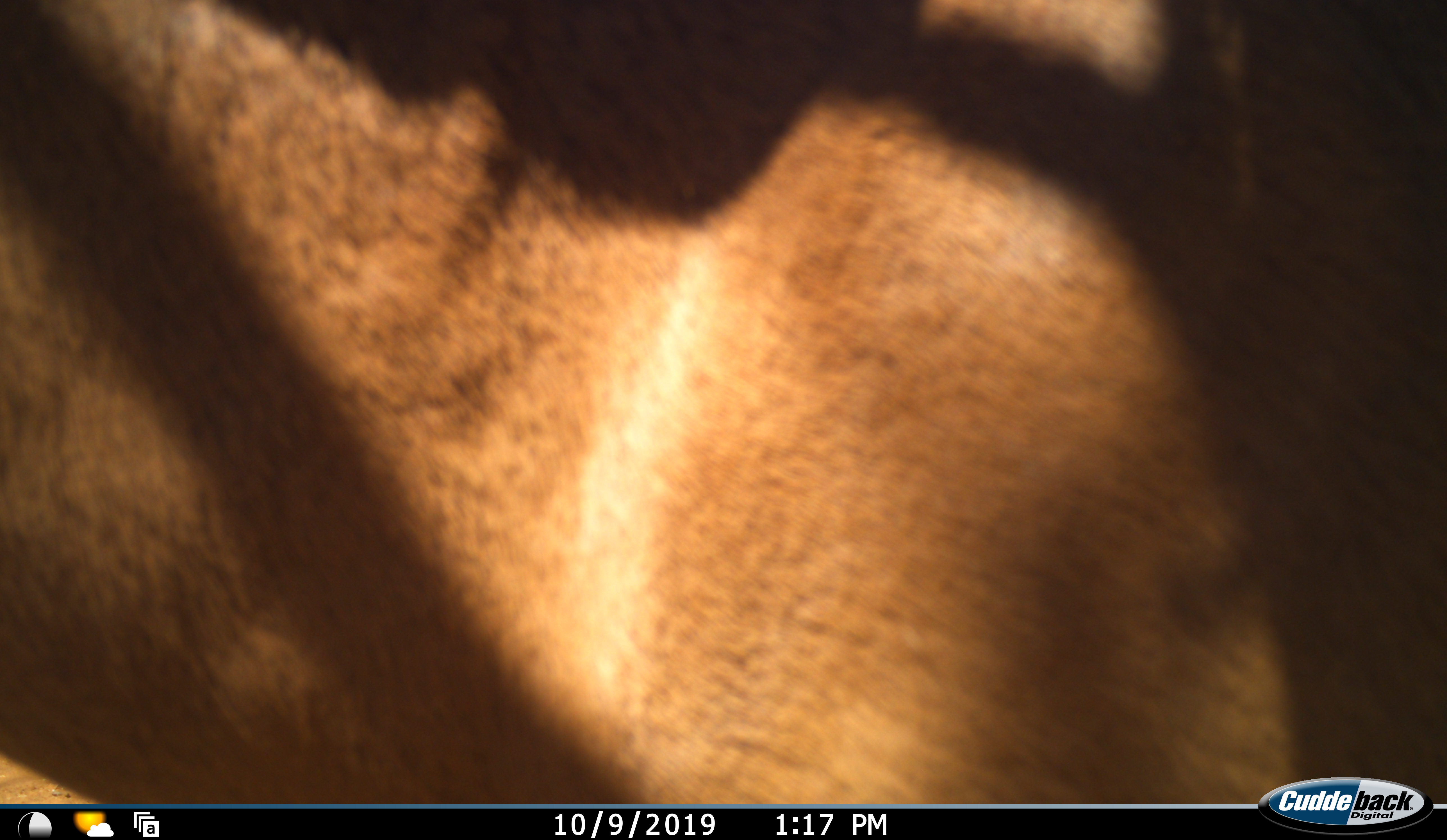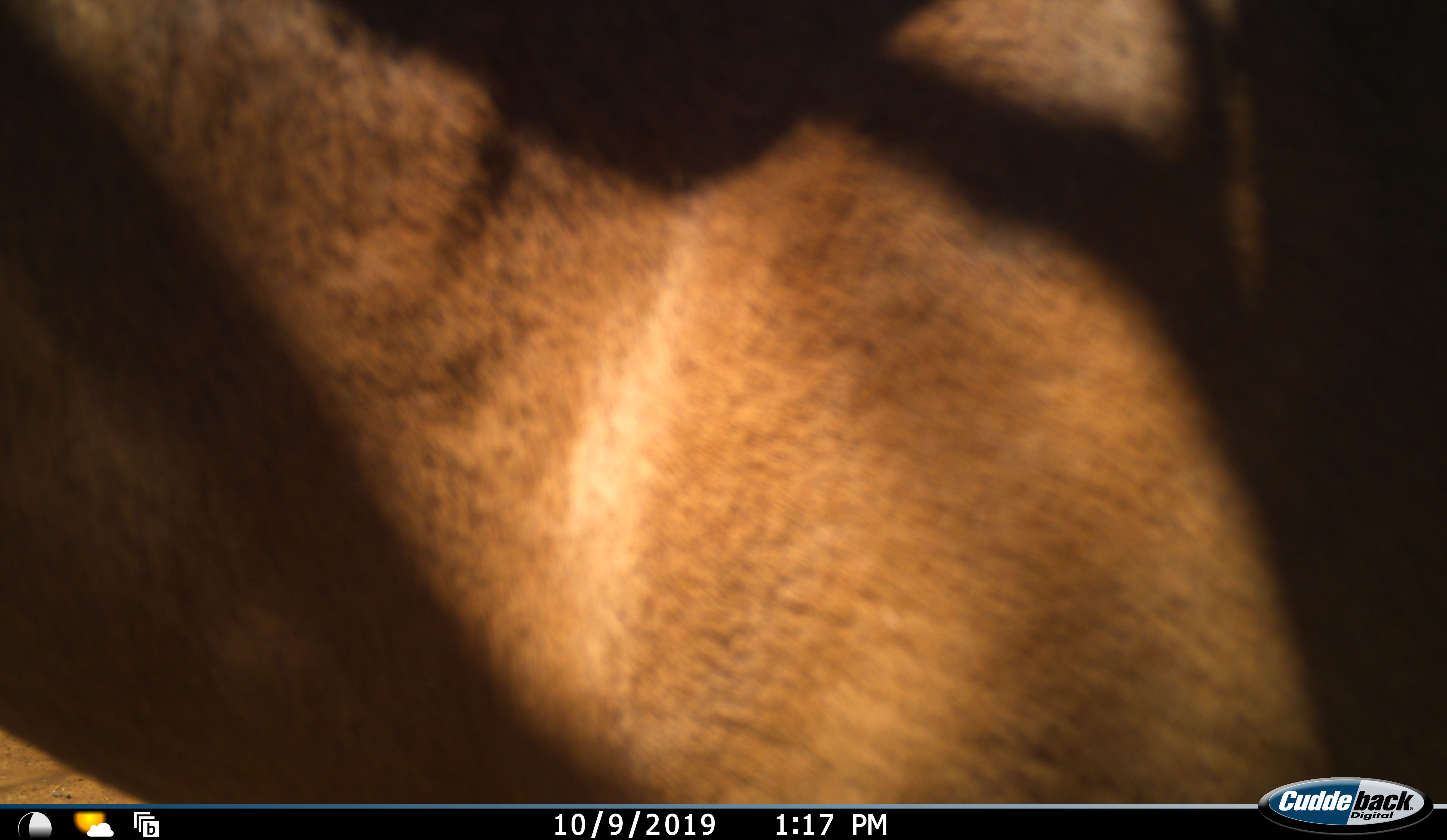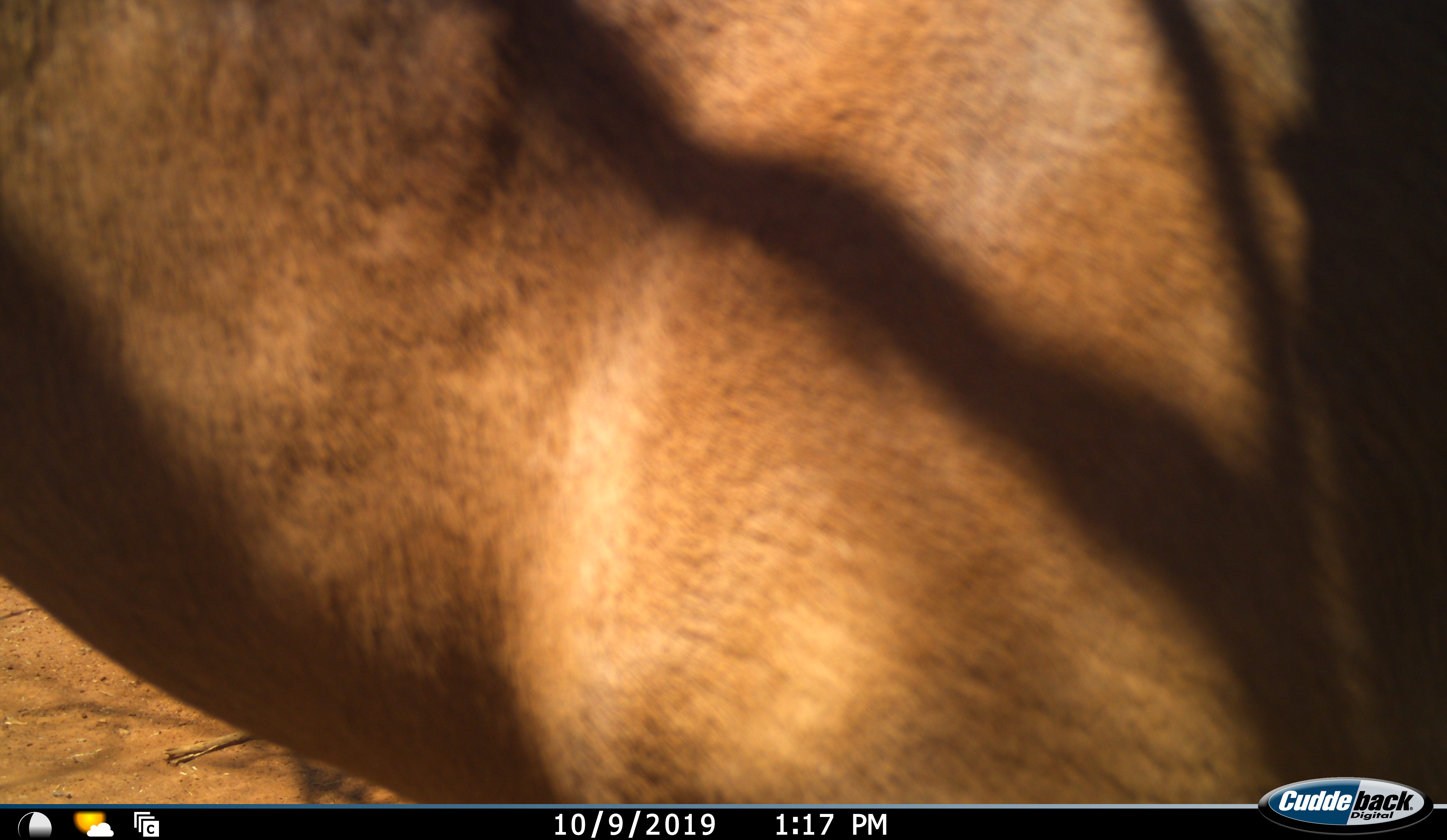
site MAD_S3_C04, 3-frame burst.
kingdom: Animalia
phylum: Chordata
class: Mammalia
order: Artiodactyla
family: Bovidae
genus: Aepyceros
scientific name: Aepyceros melampus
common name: impala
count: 1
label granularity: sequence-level